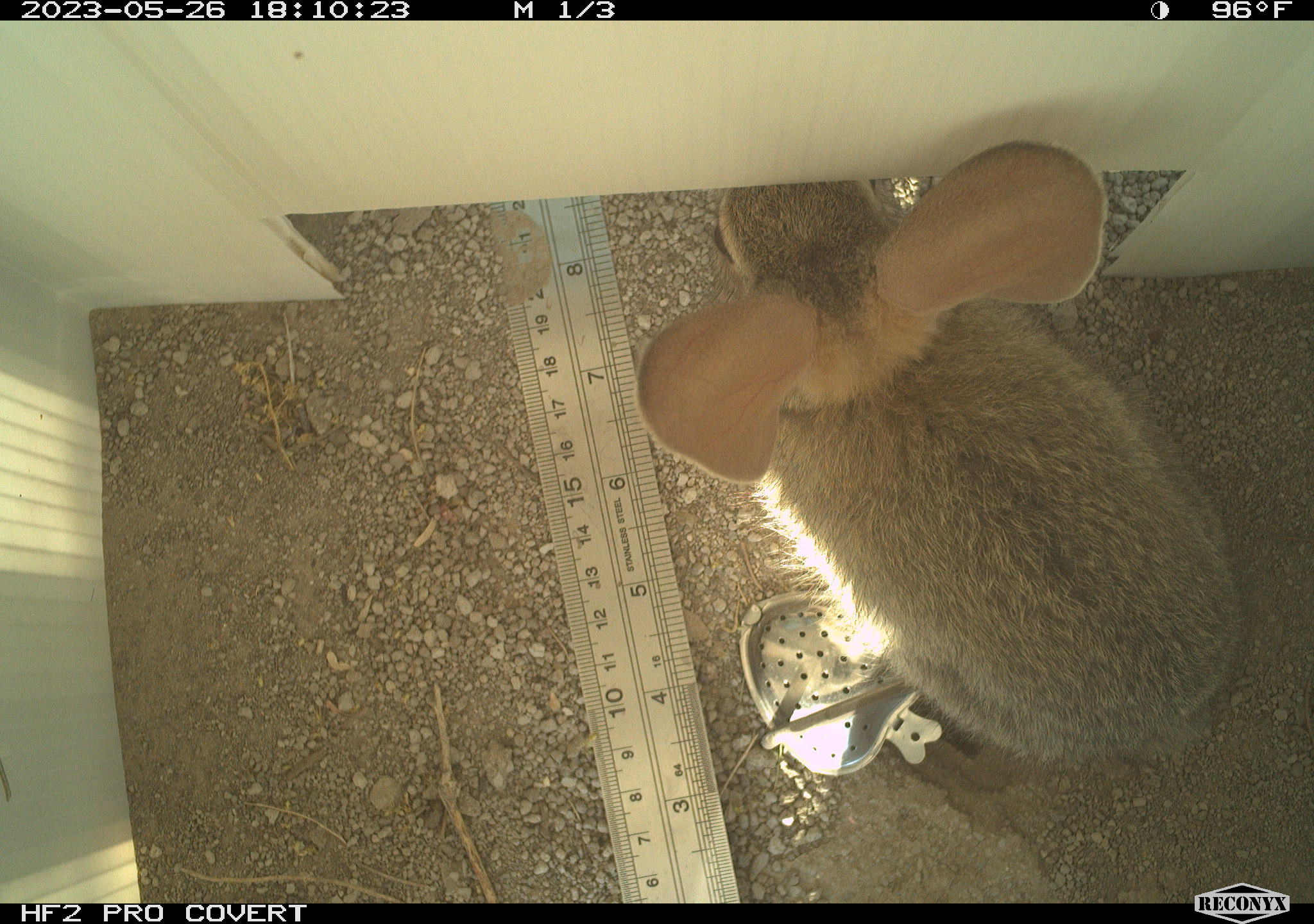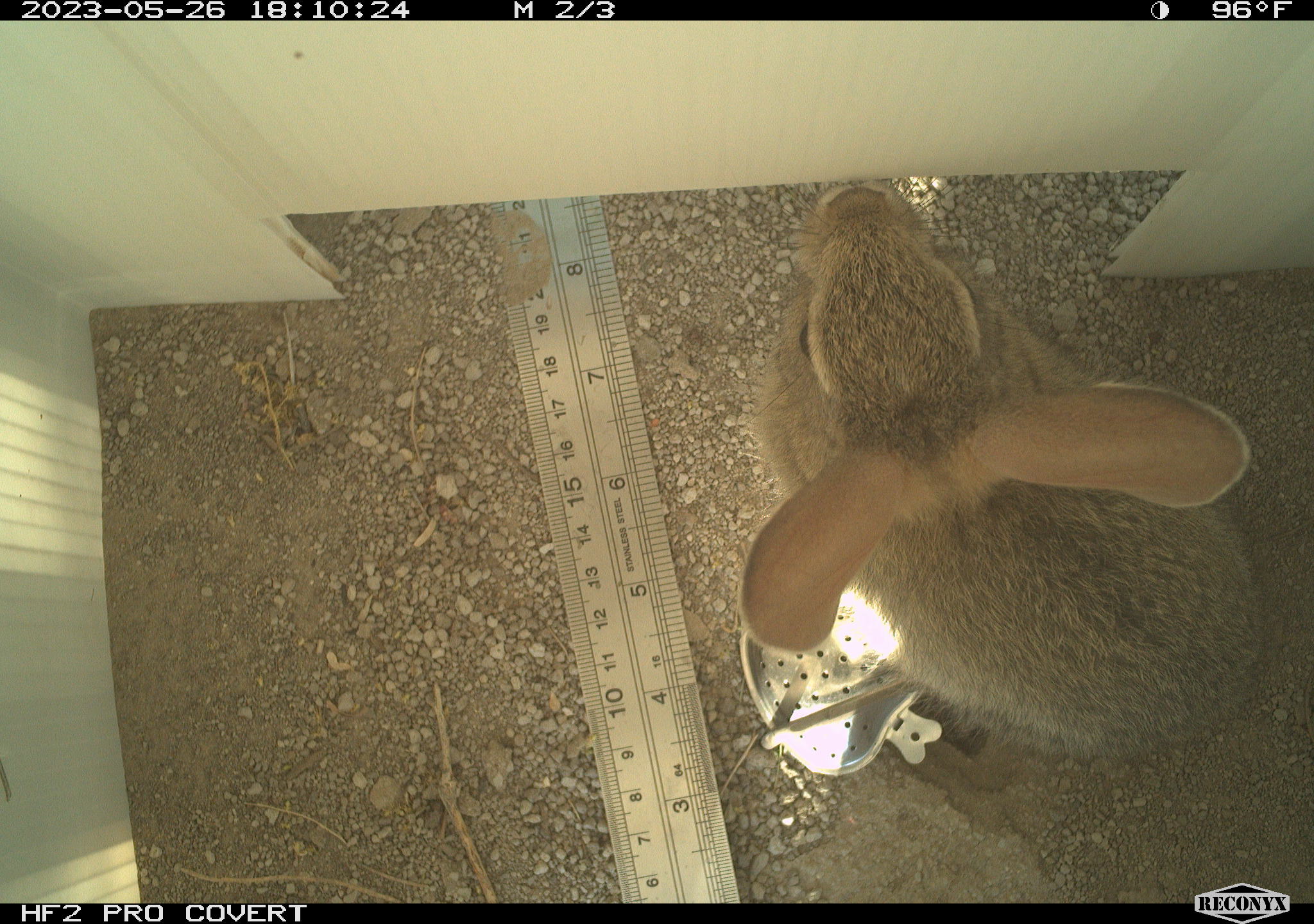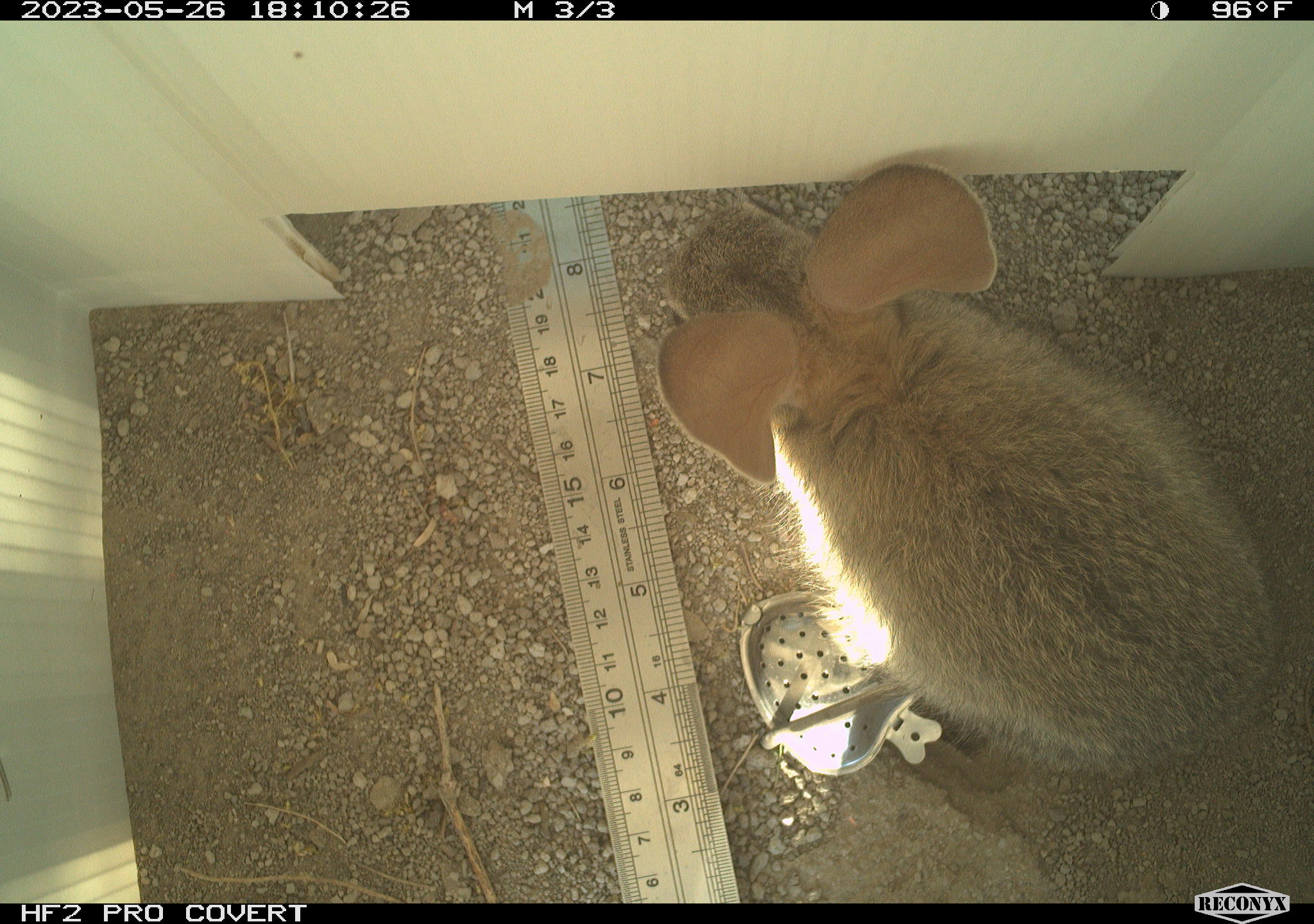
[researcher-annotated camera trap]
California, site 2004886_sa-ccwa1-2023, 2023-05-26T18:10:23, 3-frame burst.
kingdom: Animalia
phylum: Chordata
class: Mammalia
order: Lagomorpha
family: Leporidae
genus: Sylvilagus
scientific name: Sylvilagus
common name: cottontail rabbits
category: sylvilagus species